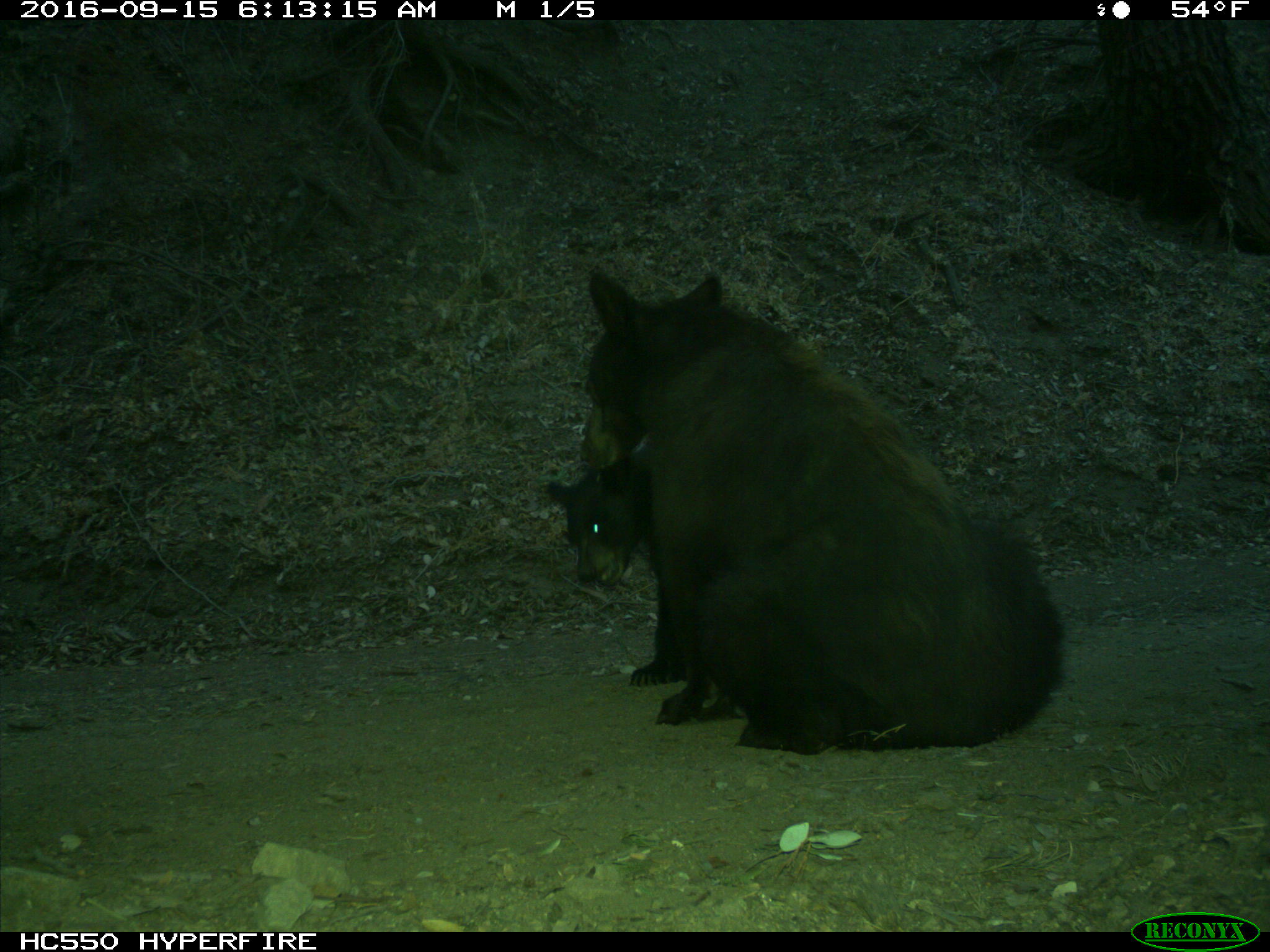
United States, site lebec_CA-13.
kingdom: Animalia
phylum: Chordata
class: Mammalia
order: Carnivora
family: Ursidae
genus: Ursus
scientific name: Ursus americanus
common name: american black bear